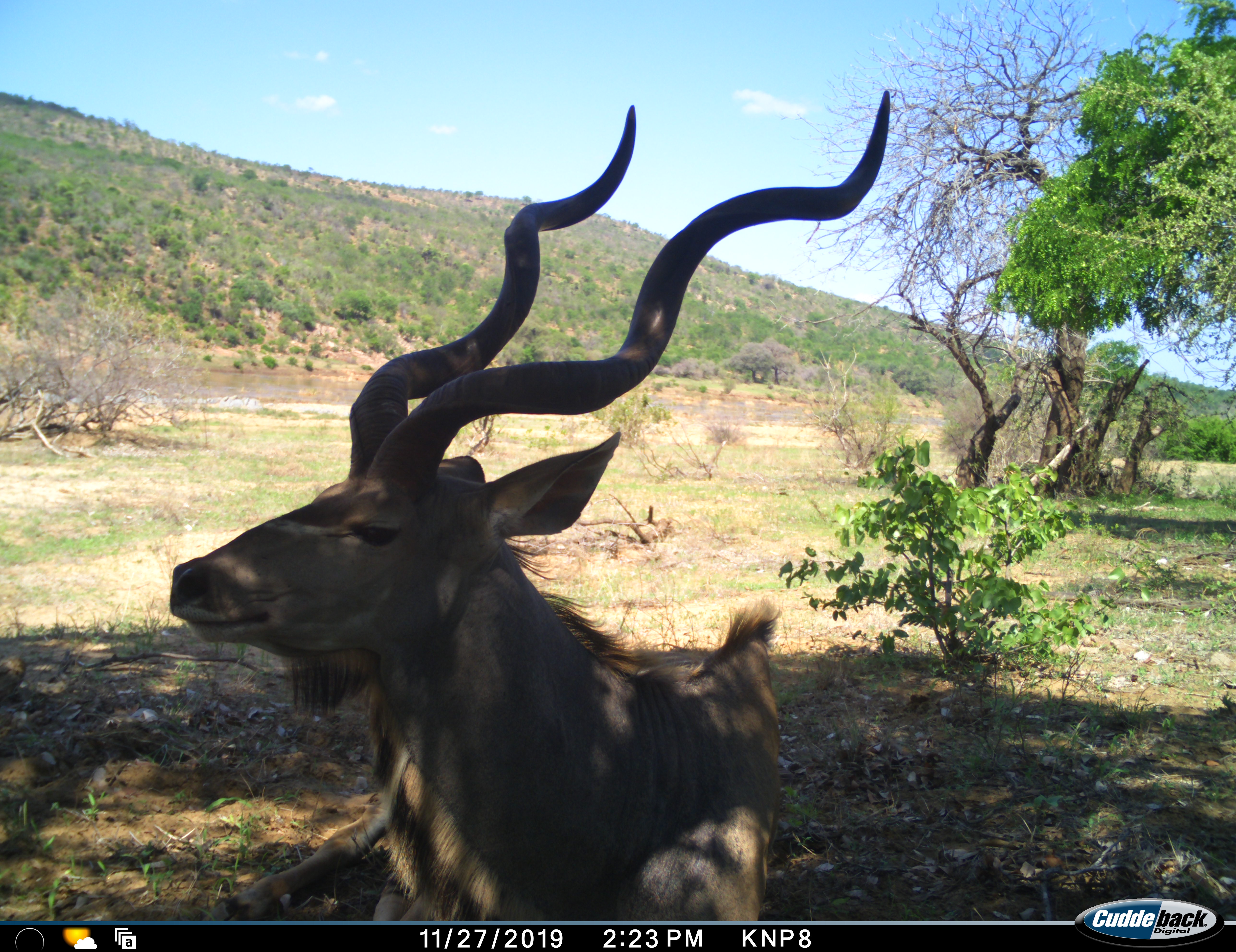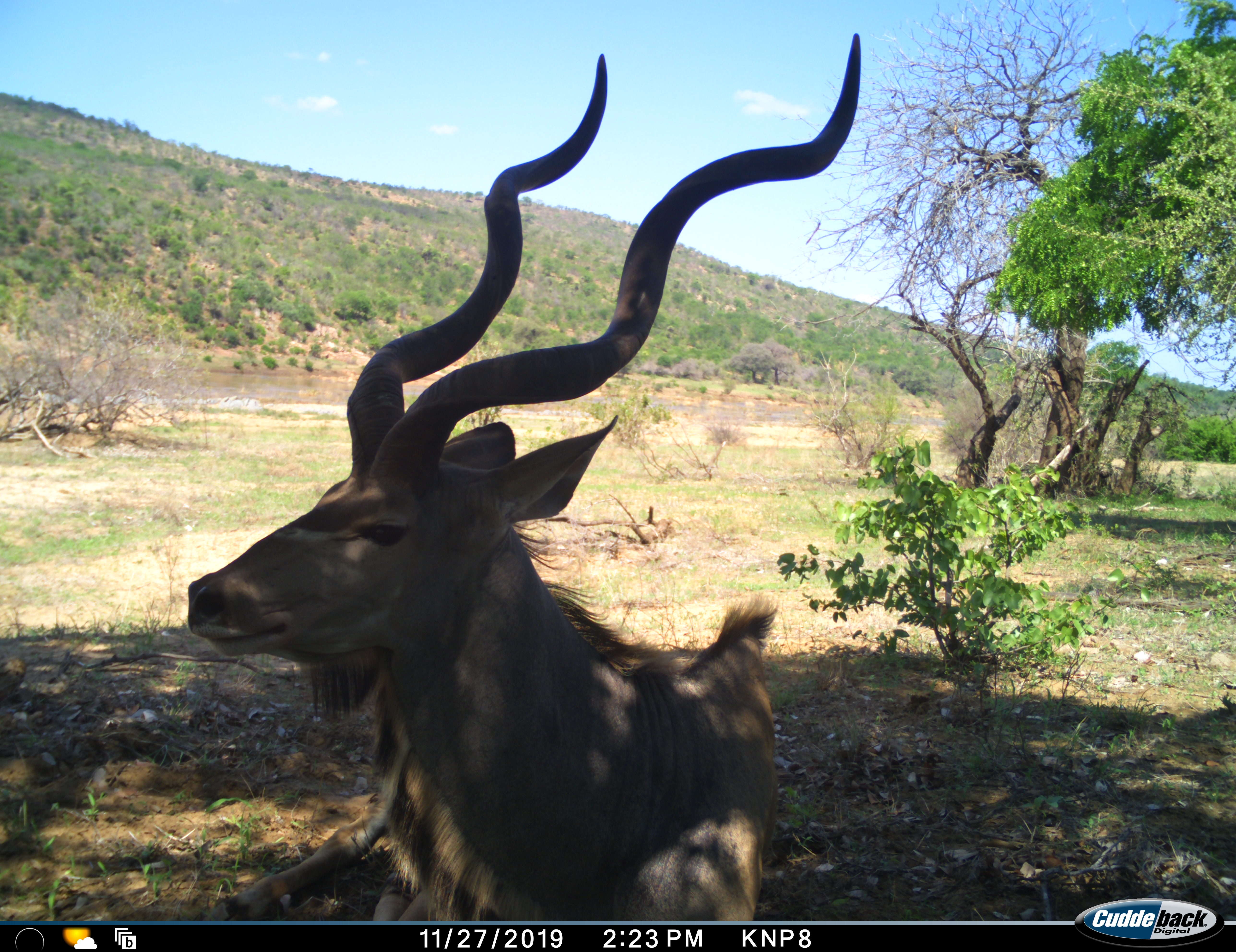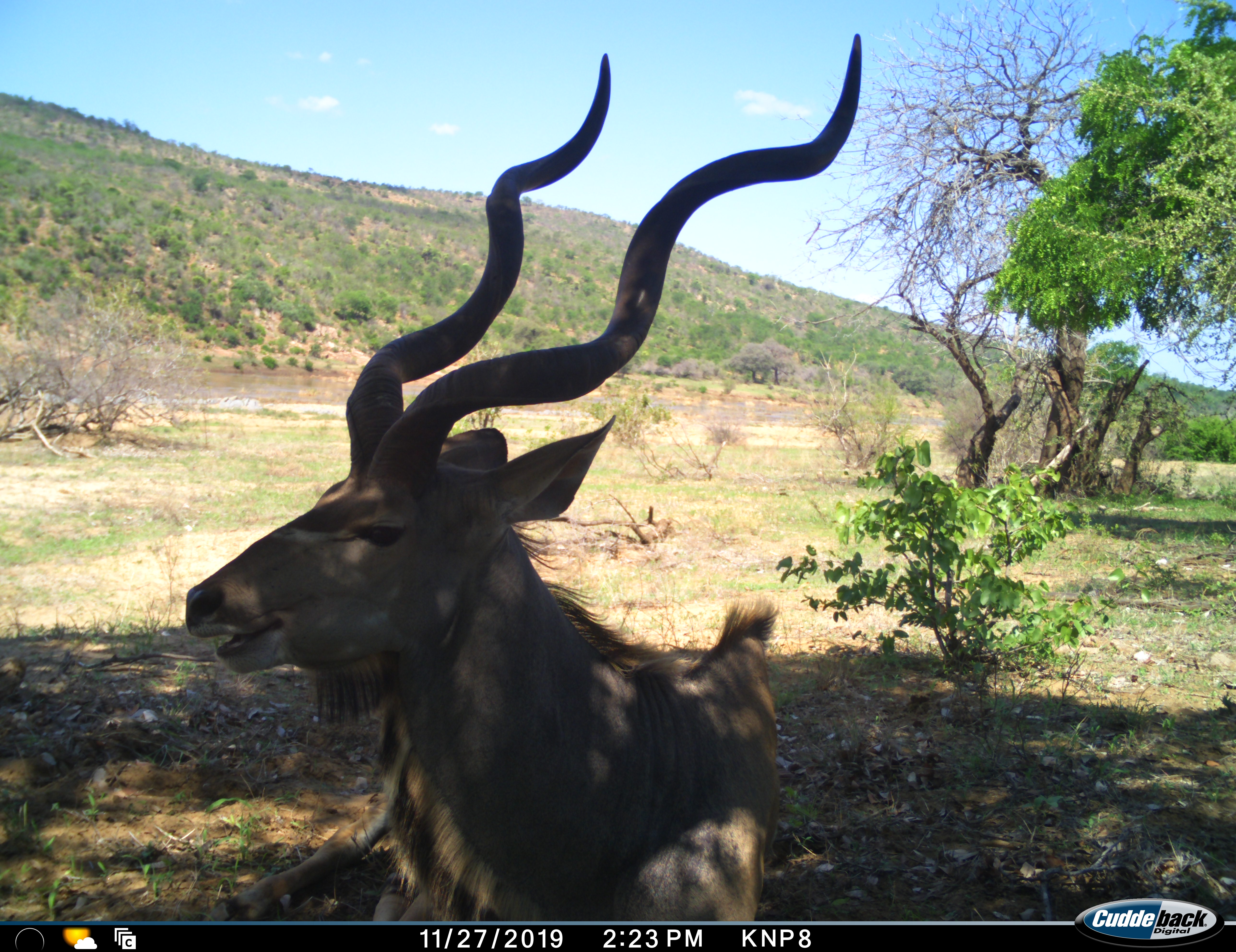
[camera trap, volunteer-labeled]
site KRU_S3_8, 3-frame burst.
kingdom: Animalia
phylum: Chordata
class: Mammalia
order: Artiodactyla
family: Bovidae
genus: Tragelaphus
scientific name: Tragelaphus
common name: kudu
Kudu (Tragelaphus), count 1. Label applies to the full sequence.